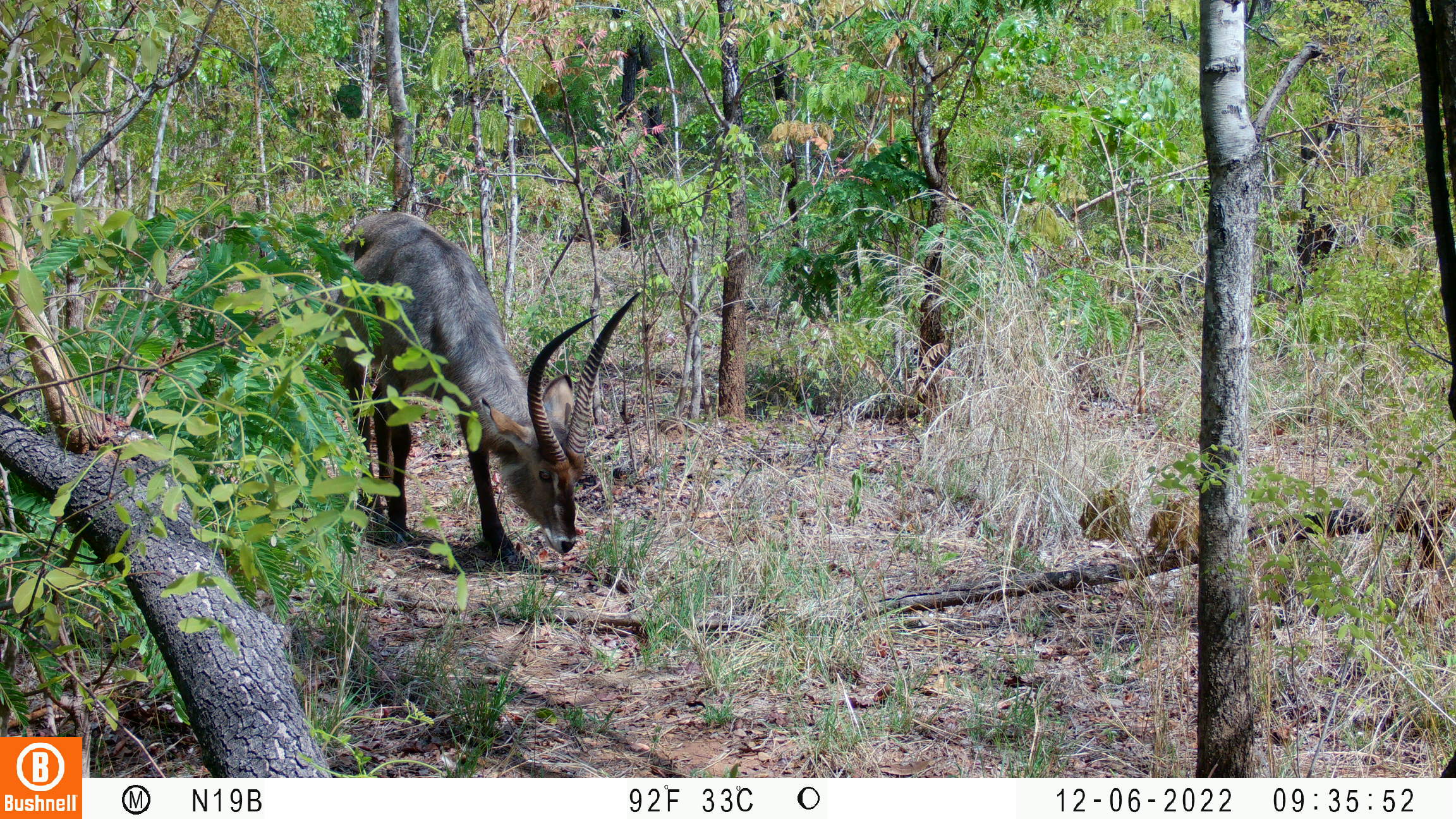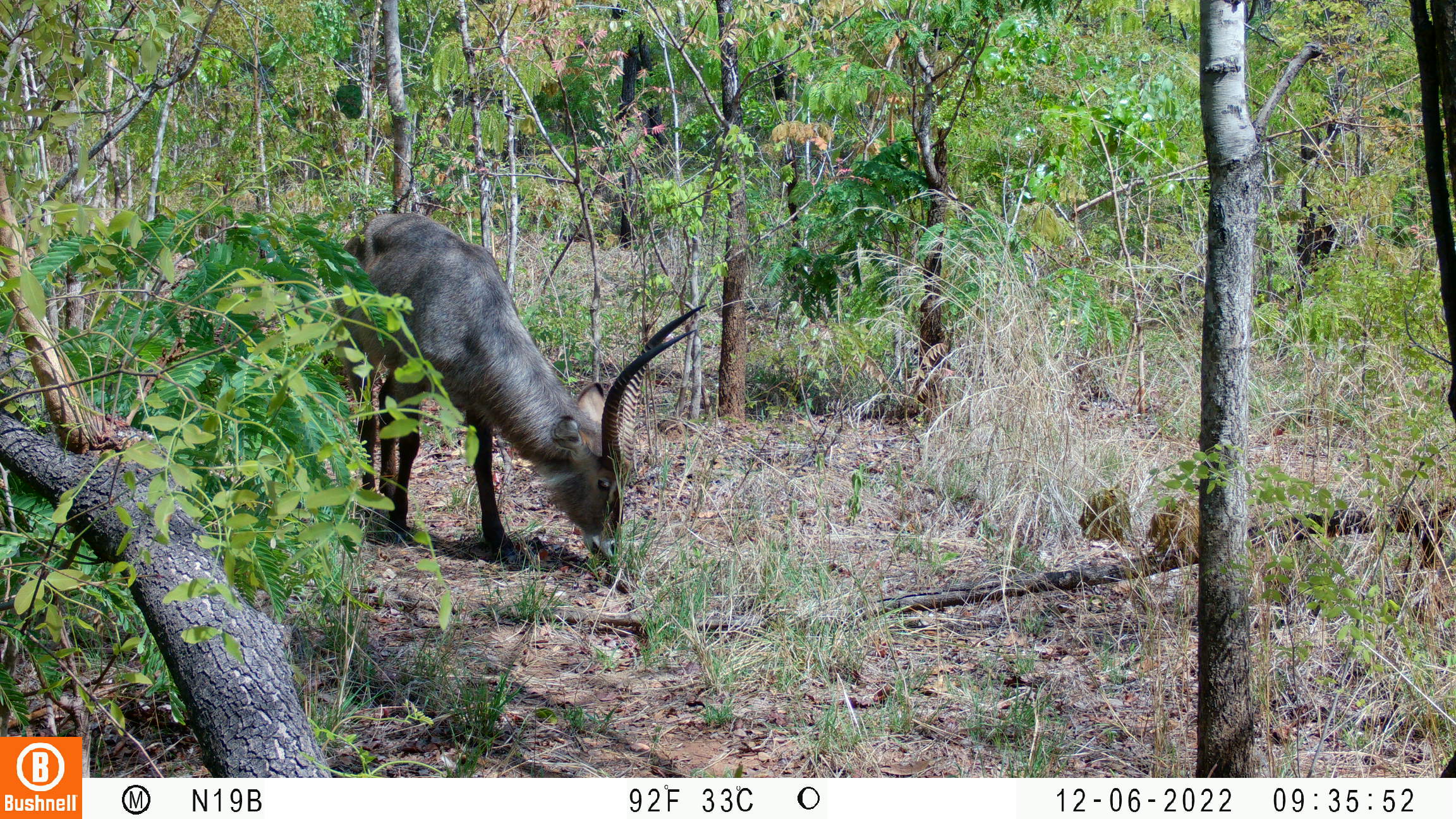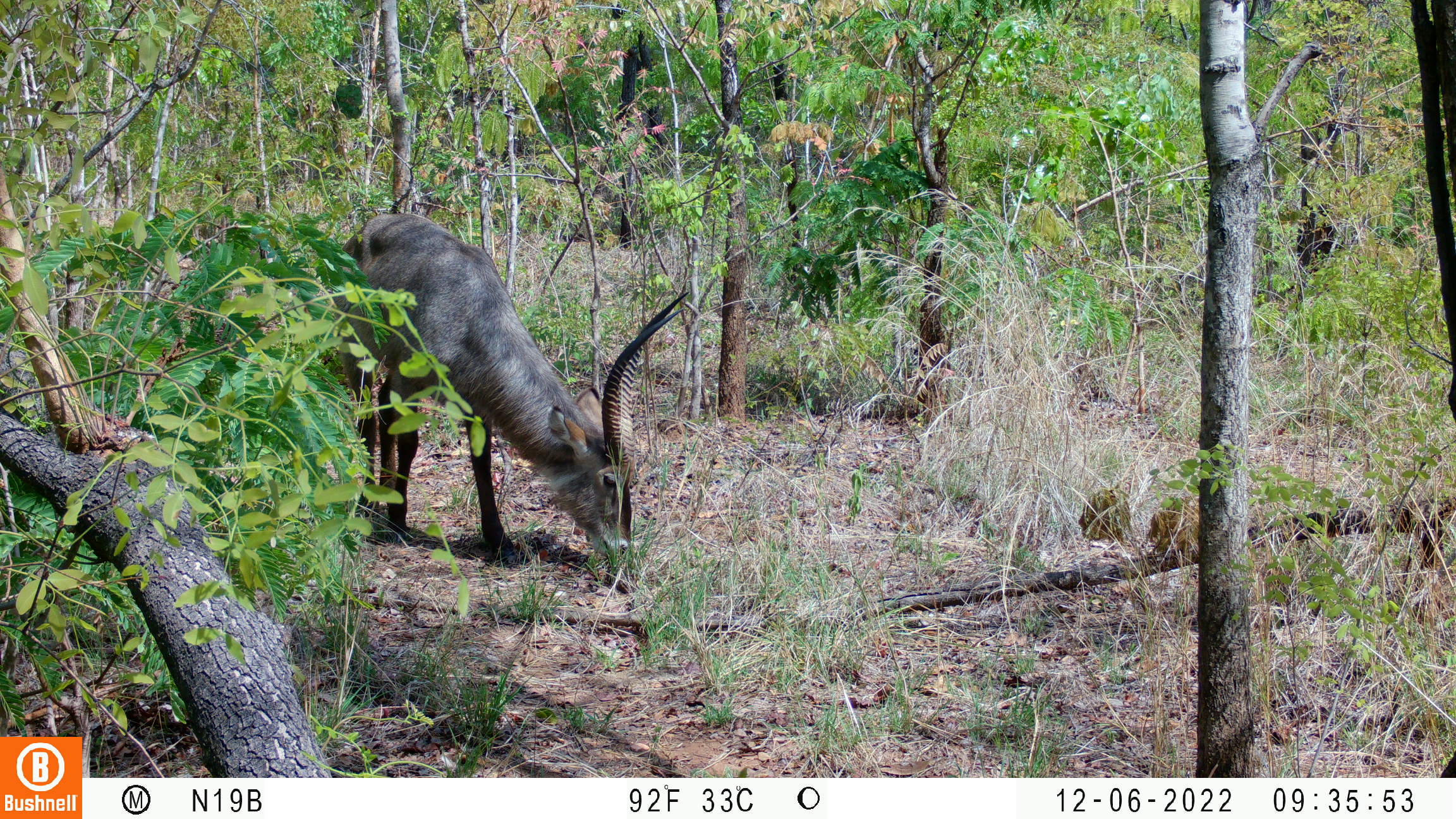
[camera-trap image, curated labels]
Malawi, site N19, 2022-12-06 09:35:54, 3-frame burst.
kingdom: Animalia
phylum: Chordata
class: Mammalia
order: Artiodactyla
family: Bovidae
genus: Kobus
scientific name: Kobus ellipsiprymnus ellipsiprymnus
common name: common waterbuck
Common waterbuck (Kobus ellipsiprymnus ellipsiprymnus), count 1.